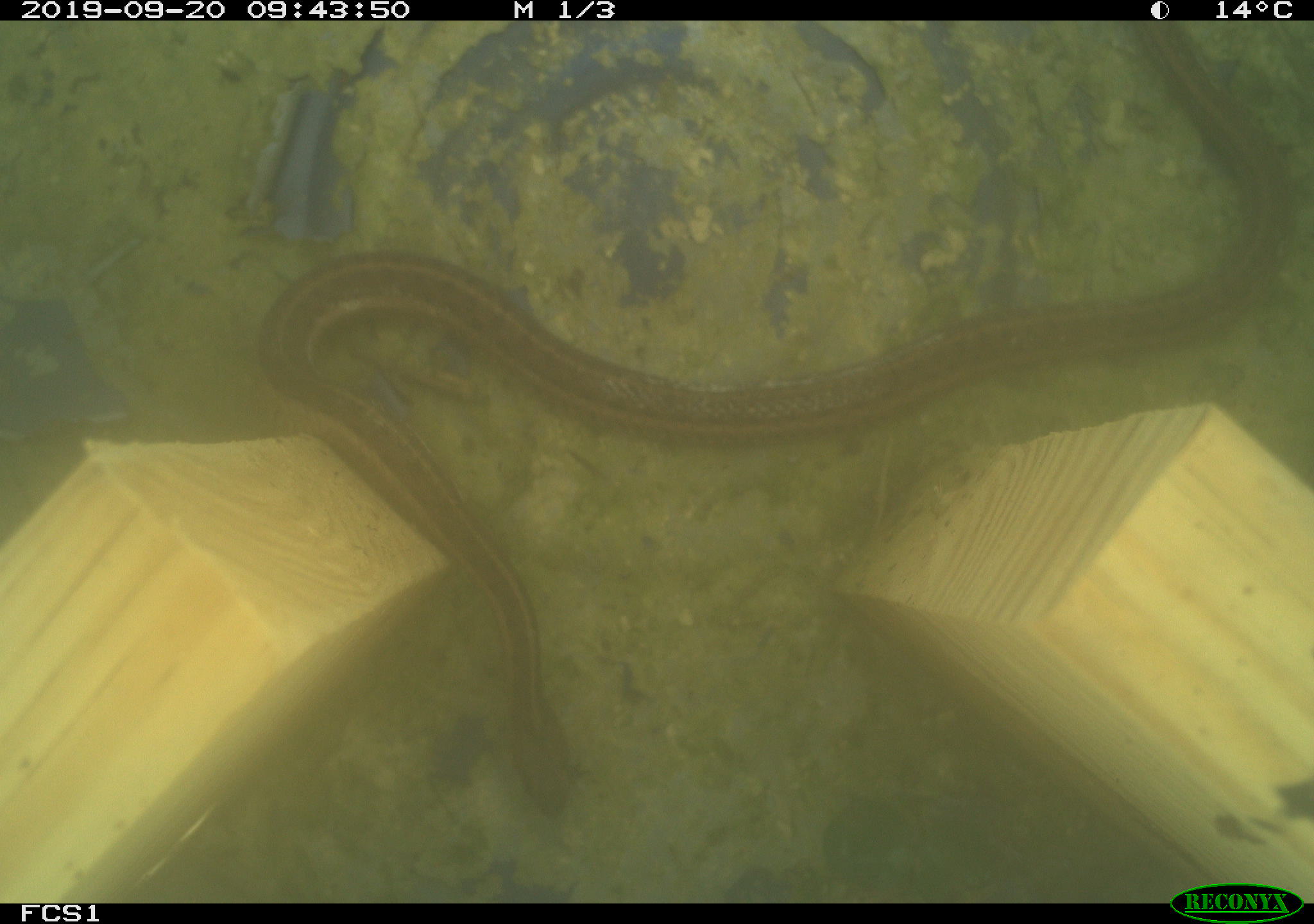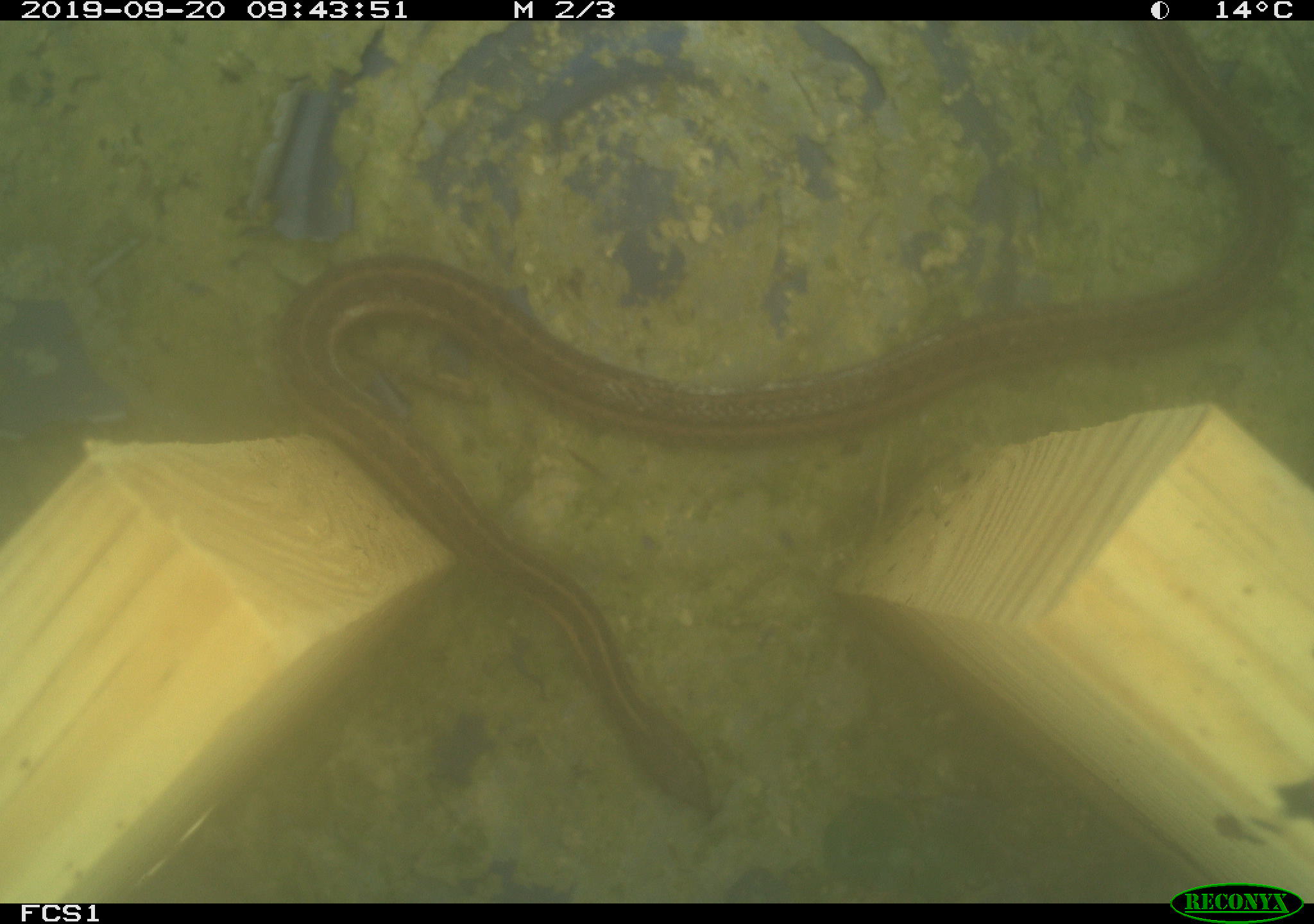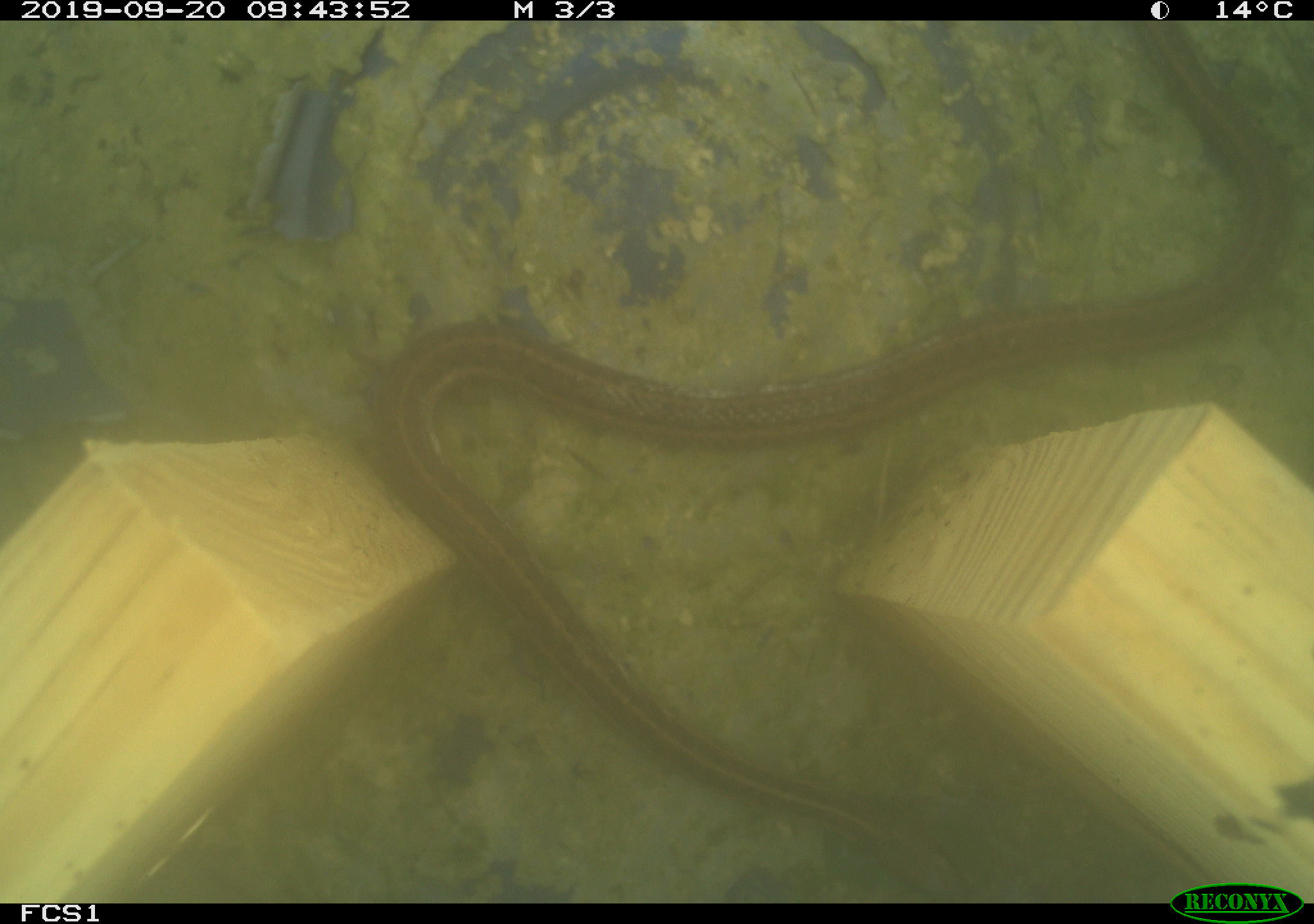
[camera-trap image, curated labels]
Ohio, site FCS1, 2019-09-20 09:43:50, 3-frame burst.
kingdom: Animalia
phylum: Chordata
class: Reptilia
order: Squamata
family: Colubridae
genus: Thamnophis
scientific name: Thamnophis sirtalis sirtalis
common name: eastern gartersnake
Eastern gartersnake (Thamnophis sirtalis sirtalis).